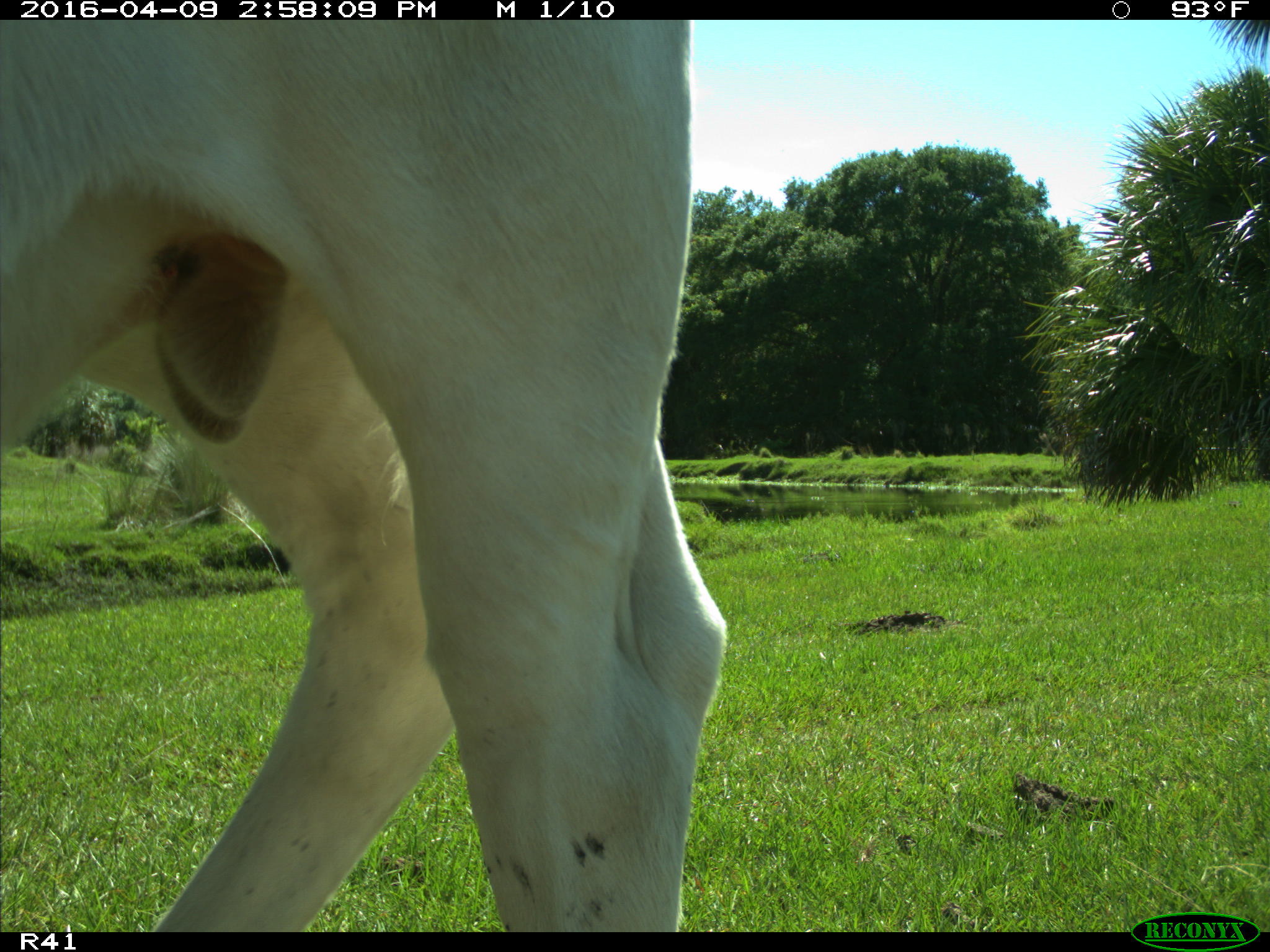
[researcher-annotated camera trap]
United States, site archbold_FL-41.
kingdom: Animalia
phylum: Chordata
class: Mammalia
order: Artiodactyla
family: Bovidae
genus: Bos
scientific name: Bos taurus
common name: domestic cow